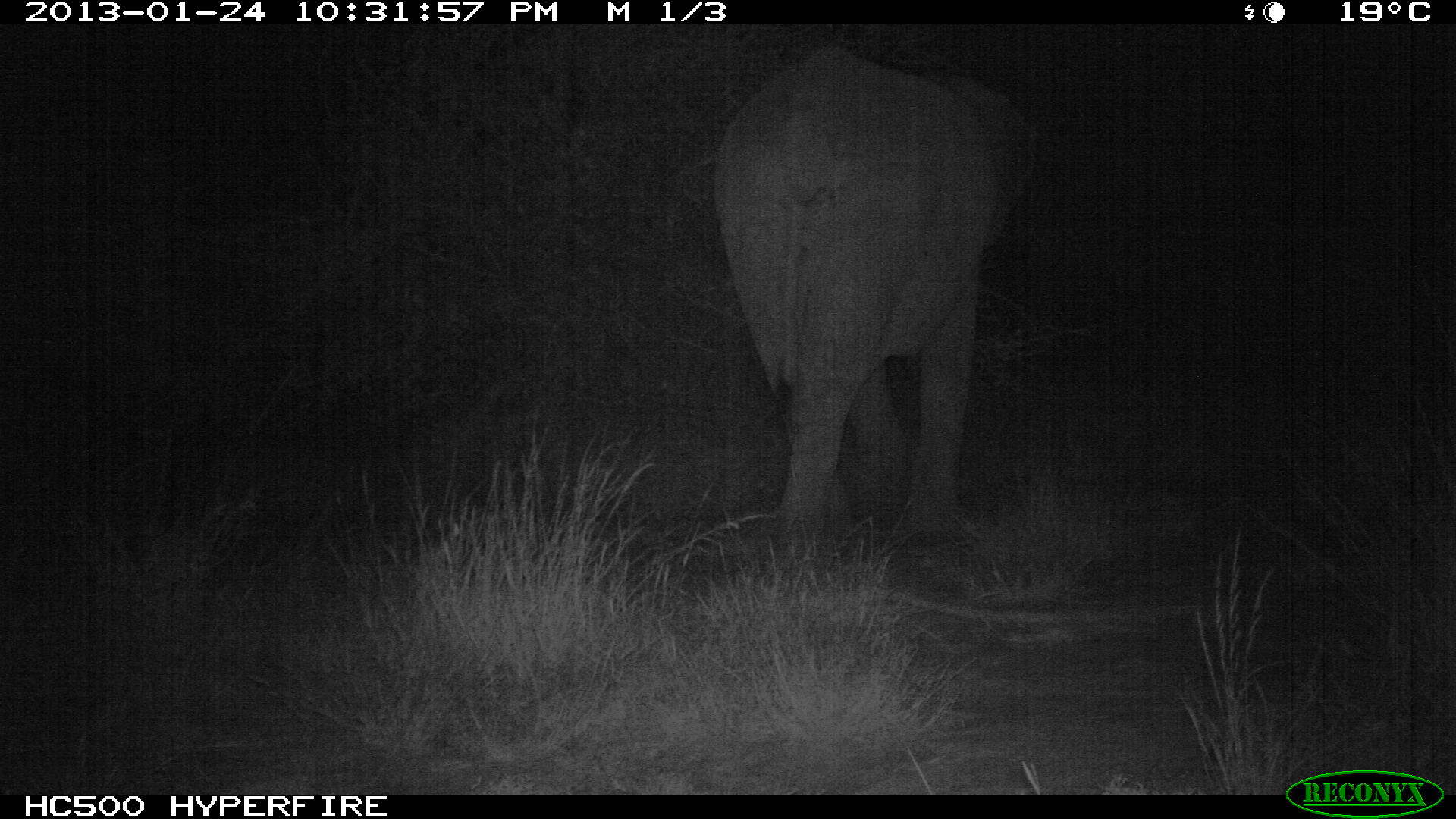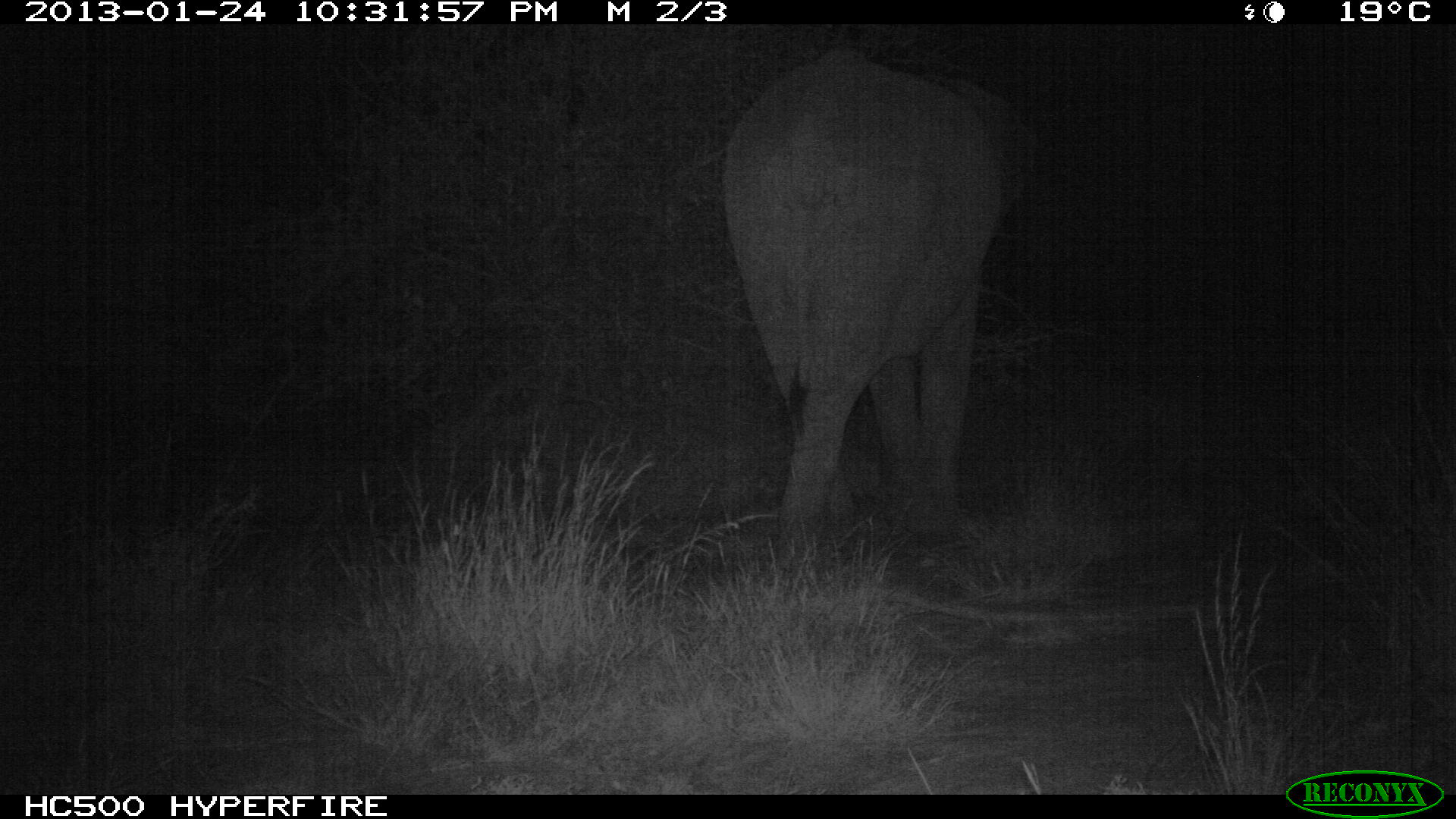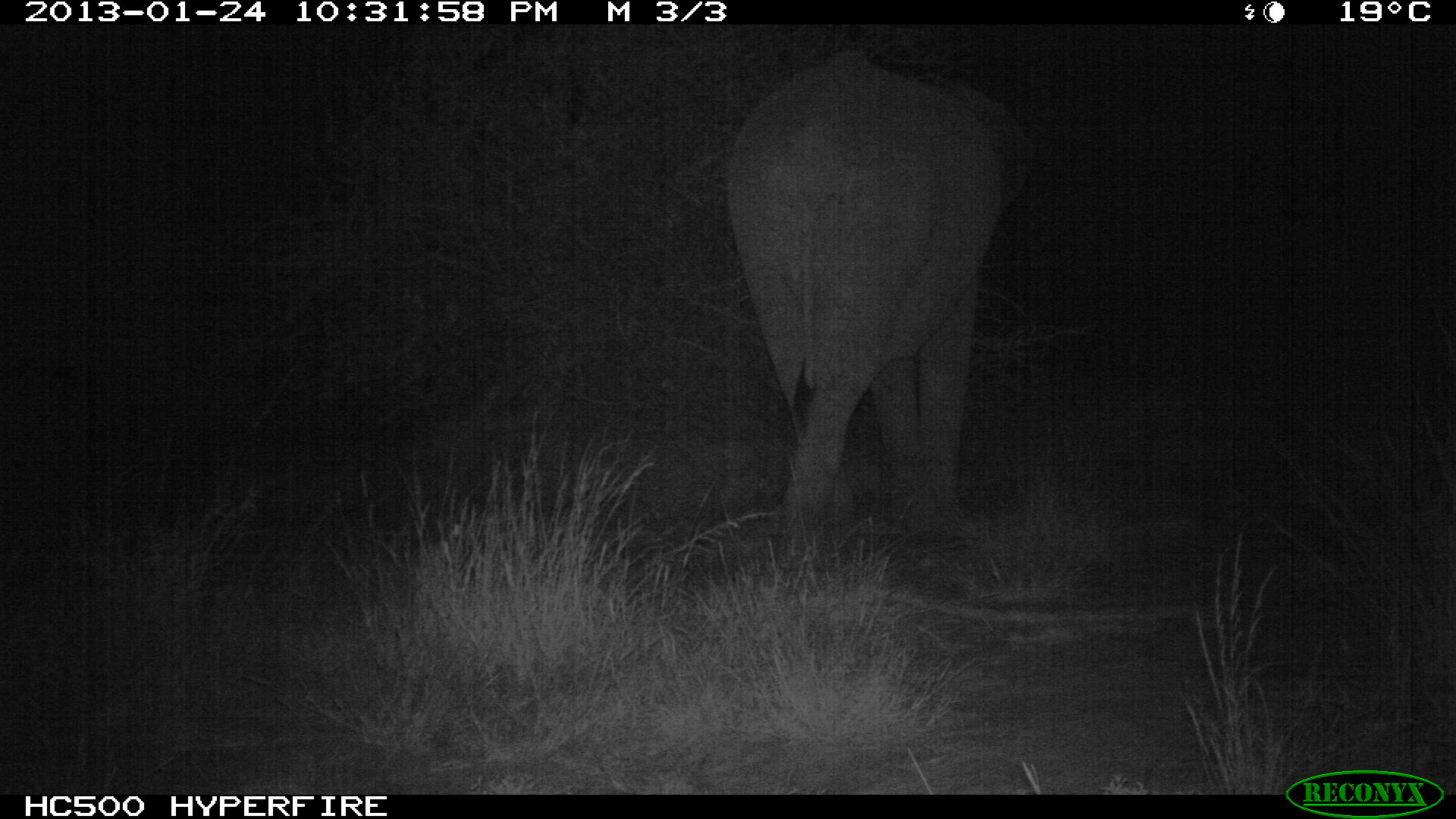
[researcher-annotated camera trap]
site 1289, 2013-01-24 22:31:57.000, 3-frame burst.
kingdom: Animalia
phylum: Chordata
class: Mammalia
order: Proboscidea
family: Elephantidae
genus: Loxodonta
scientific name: Loxodonta africana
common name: african bush elephant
Loxodonta africana (african bush elephant), count 1.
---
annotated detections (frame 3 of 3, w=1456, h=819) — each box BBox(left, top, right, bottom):
loxodonta africana: BBox(720, 49, 1024, 575)